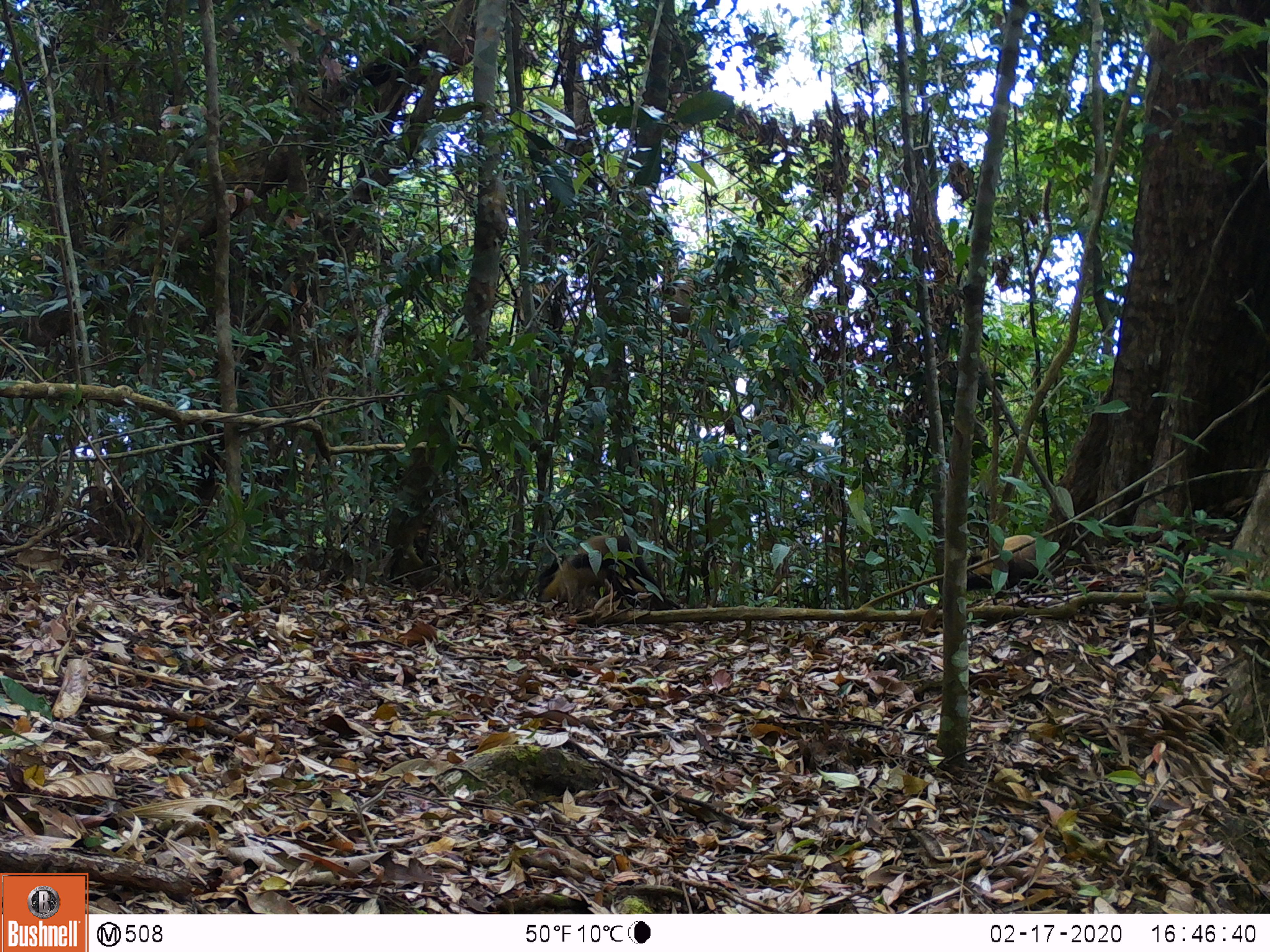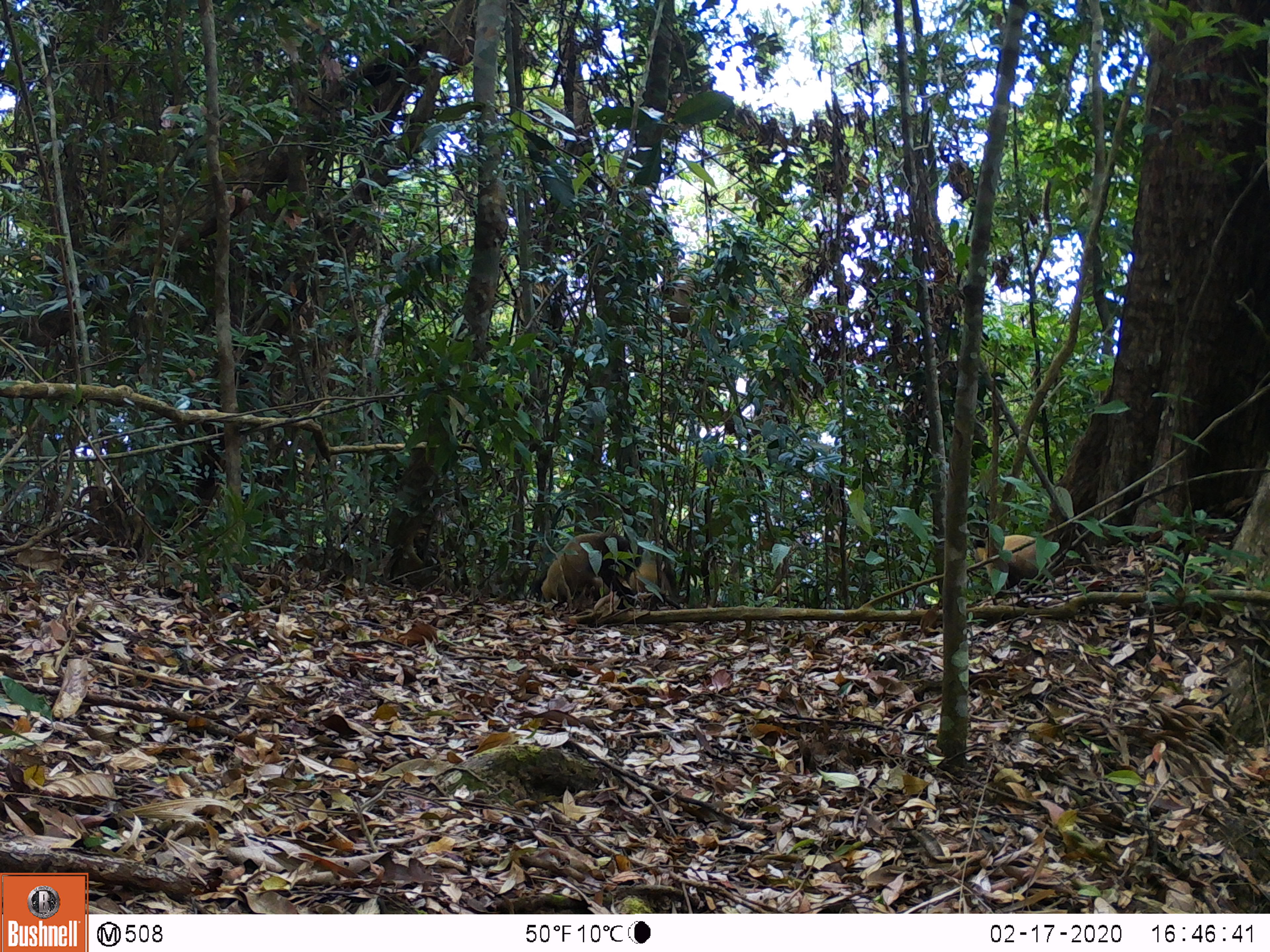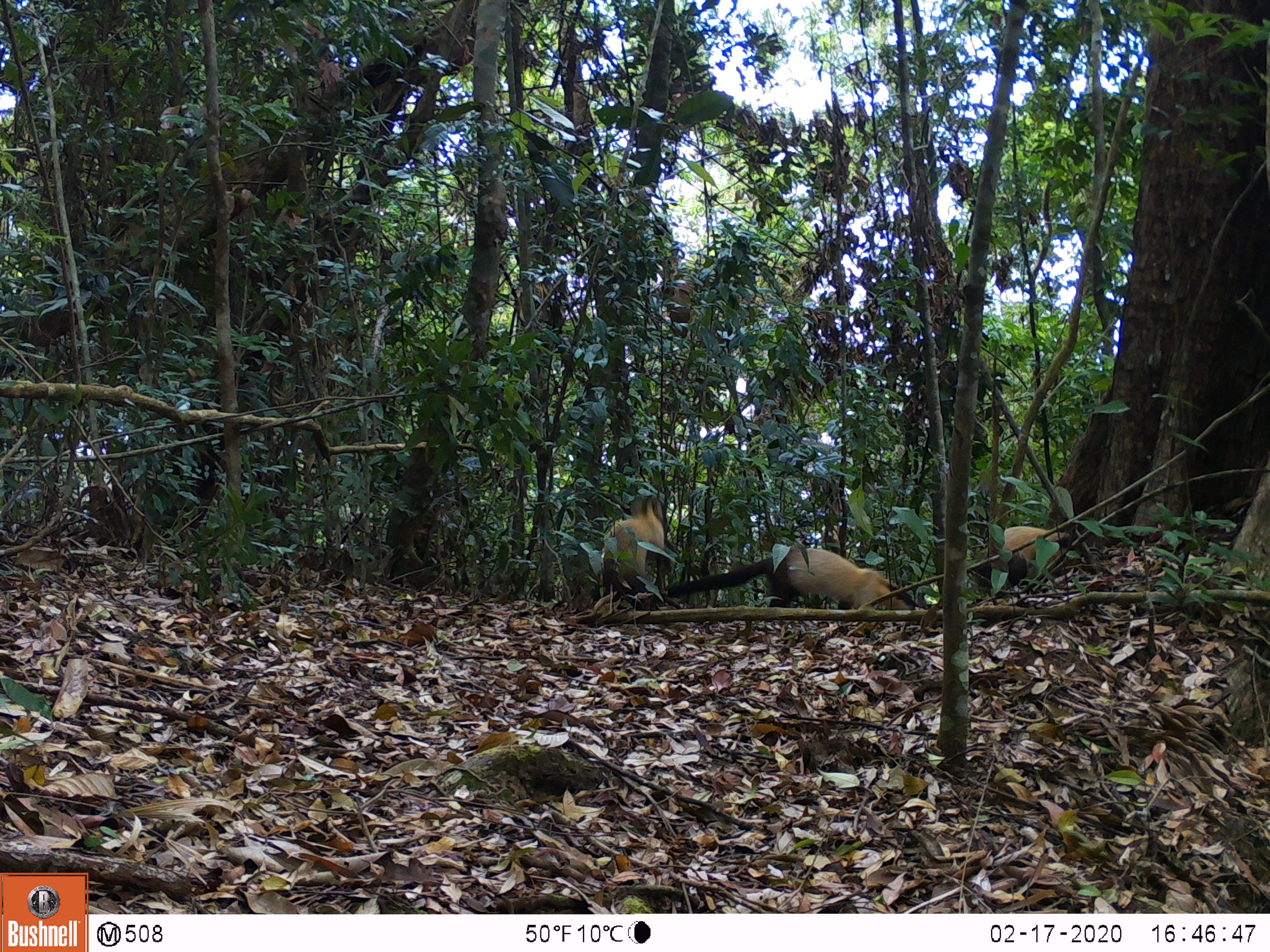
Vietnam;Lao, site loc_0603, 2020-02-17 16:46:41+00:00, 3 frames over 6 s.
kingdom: Animalia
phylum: Chordata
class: Mammalia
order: Carnivora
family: Mustelidae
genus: Martes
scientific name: Martes flavigula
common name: yellow-throated marten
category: yellow throated marten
Yellow throated marten (yellow-throated marten) (Martes flavigula). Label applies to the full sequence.